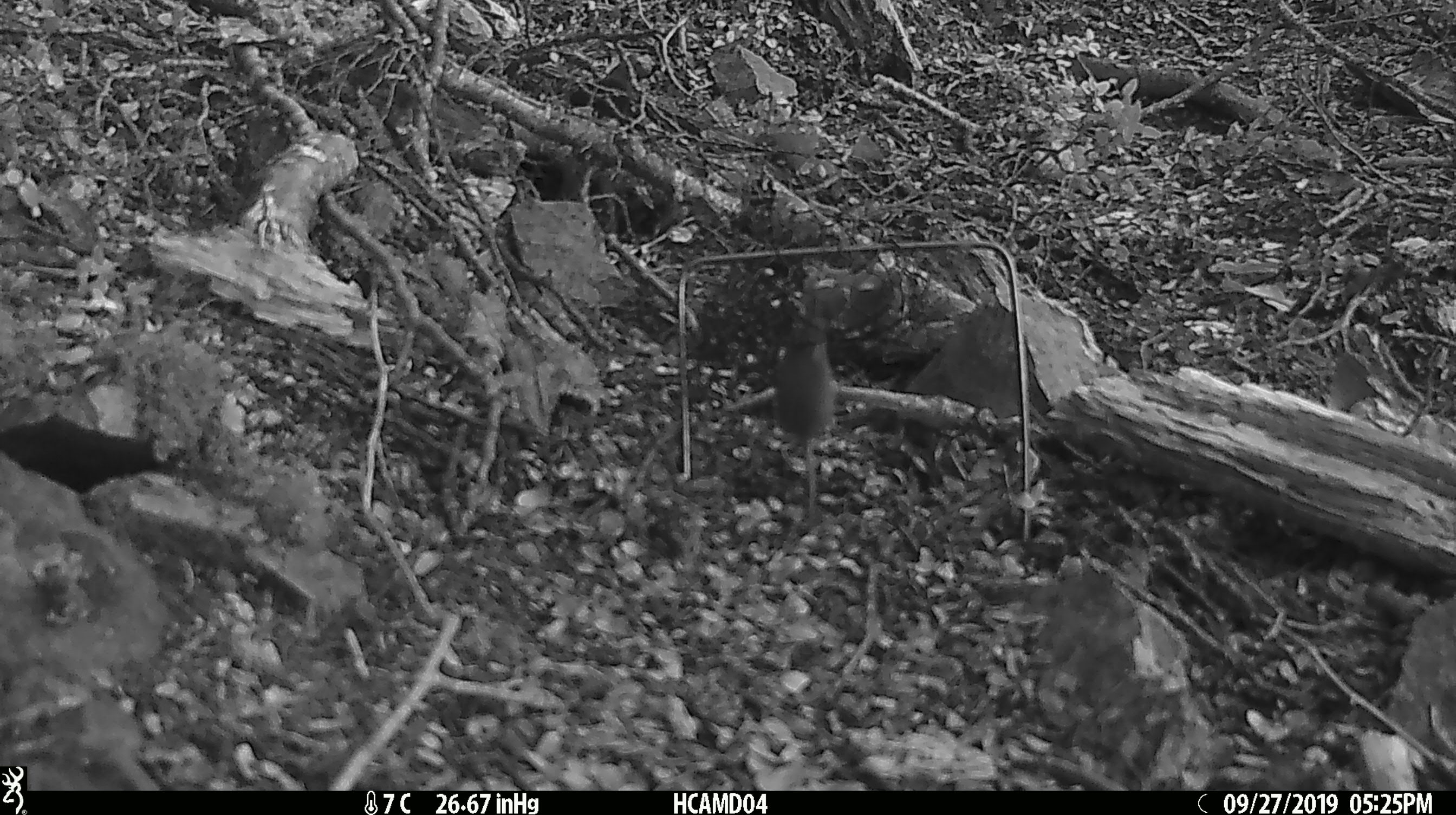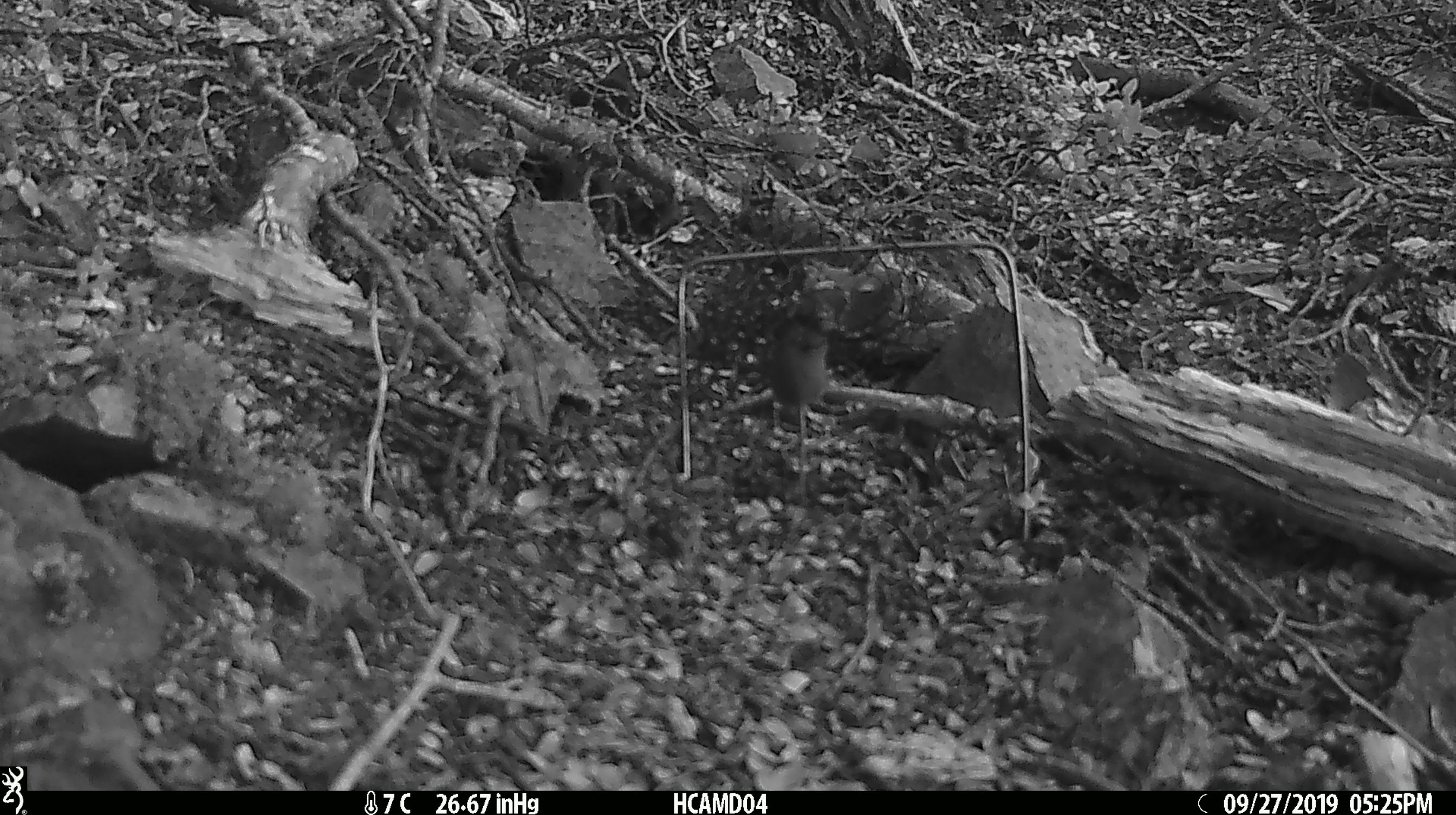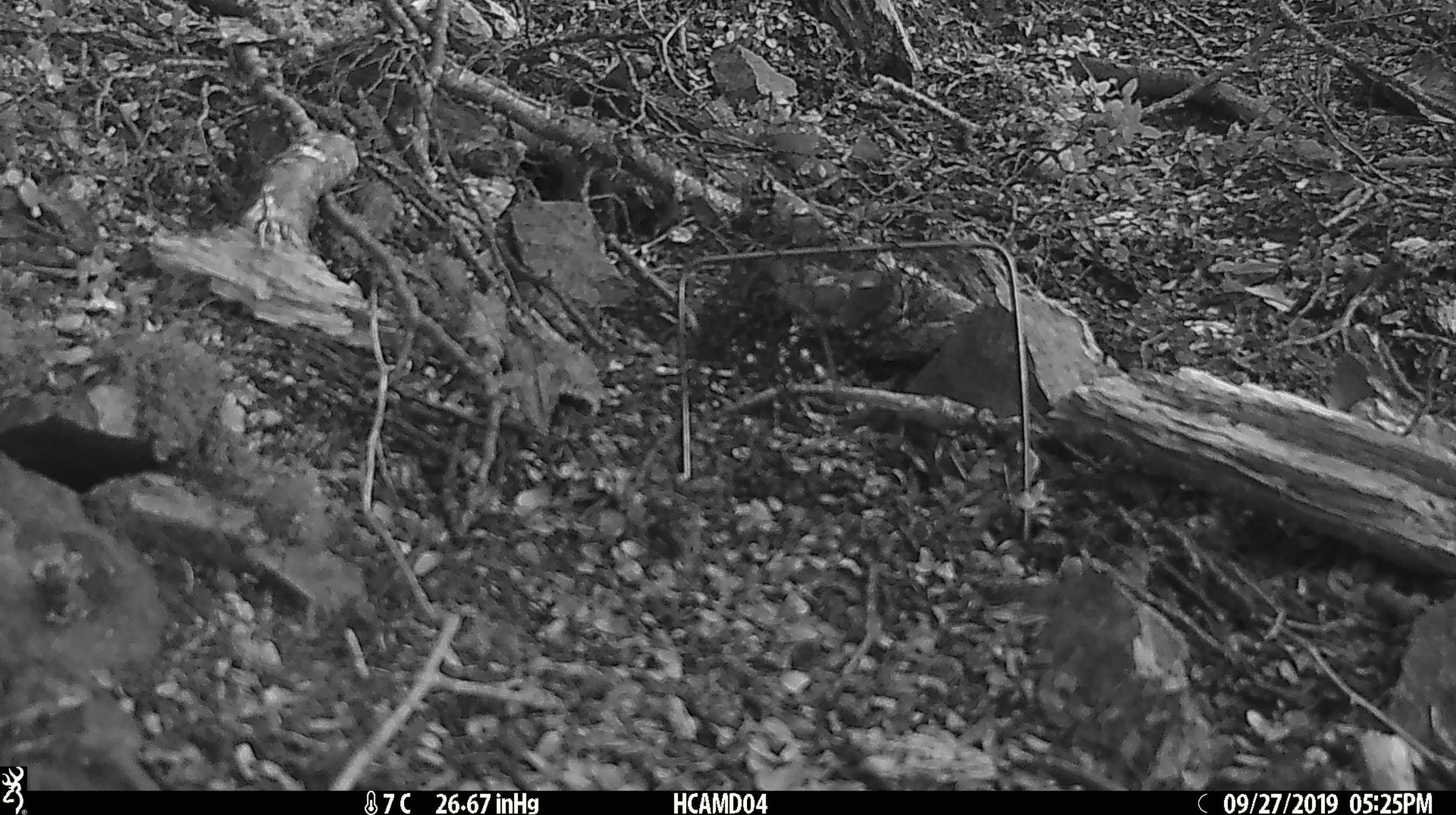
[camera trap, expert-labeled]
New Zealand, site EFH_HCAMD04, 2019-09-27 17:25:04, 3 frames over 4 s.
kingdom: Animalia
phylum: Chordata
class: Mammalia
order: Rodentia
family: Muridae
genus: Mus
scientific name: Mus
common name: mouse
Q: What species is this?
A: Mouse (Mus).